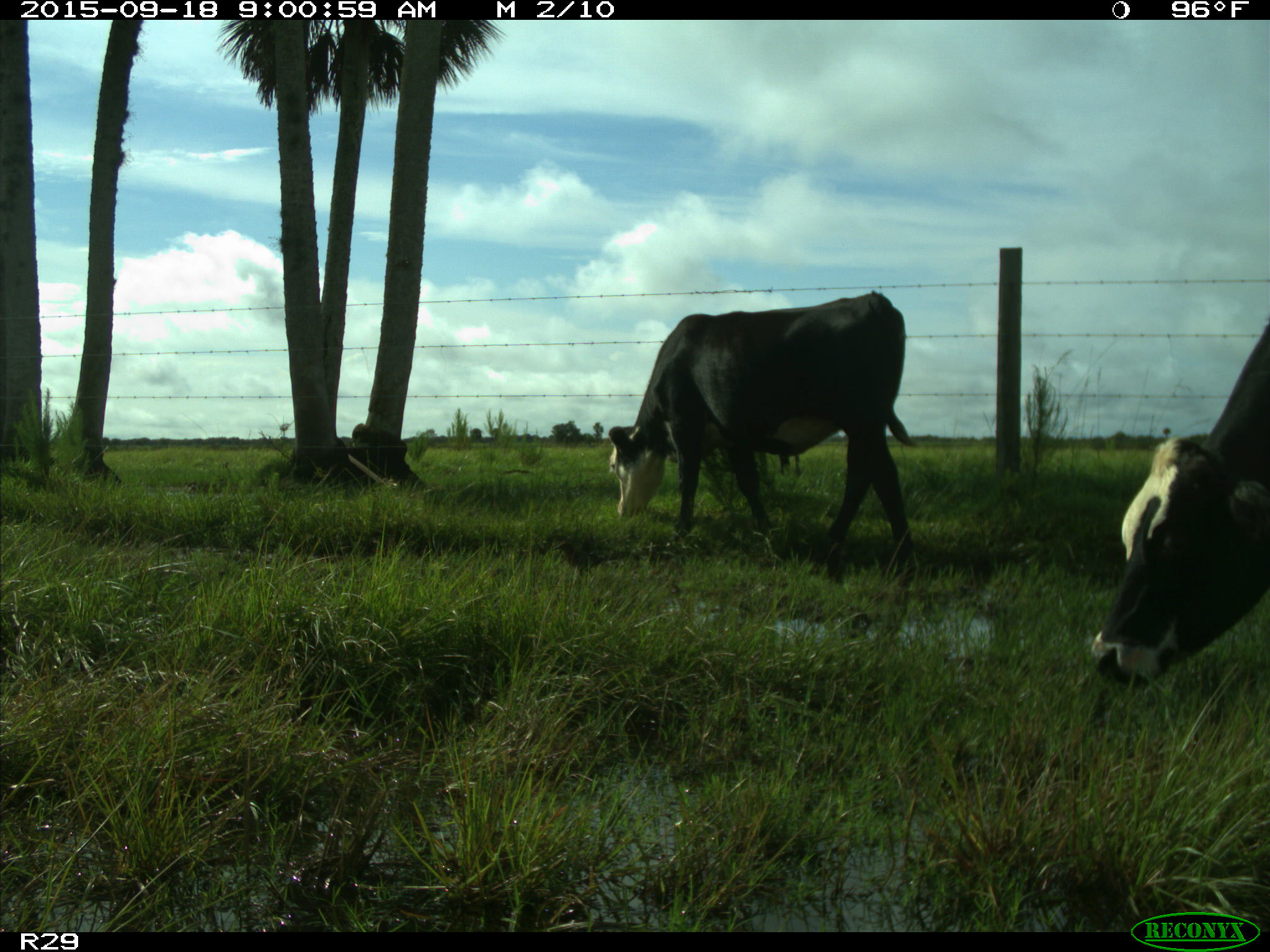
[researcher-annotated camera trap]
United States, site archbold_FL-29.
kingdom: Animalia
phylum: Chordata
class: Mammalia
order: Artiodactyla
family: Bovidae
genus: Bos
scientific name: Bos taurus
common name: domestic cow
Bos taurus (domestic cow).